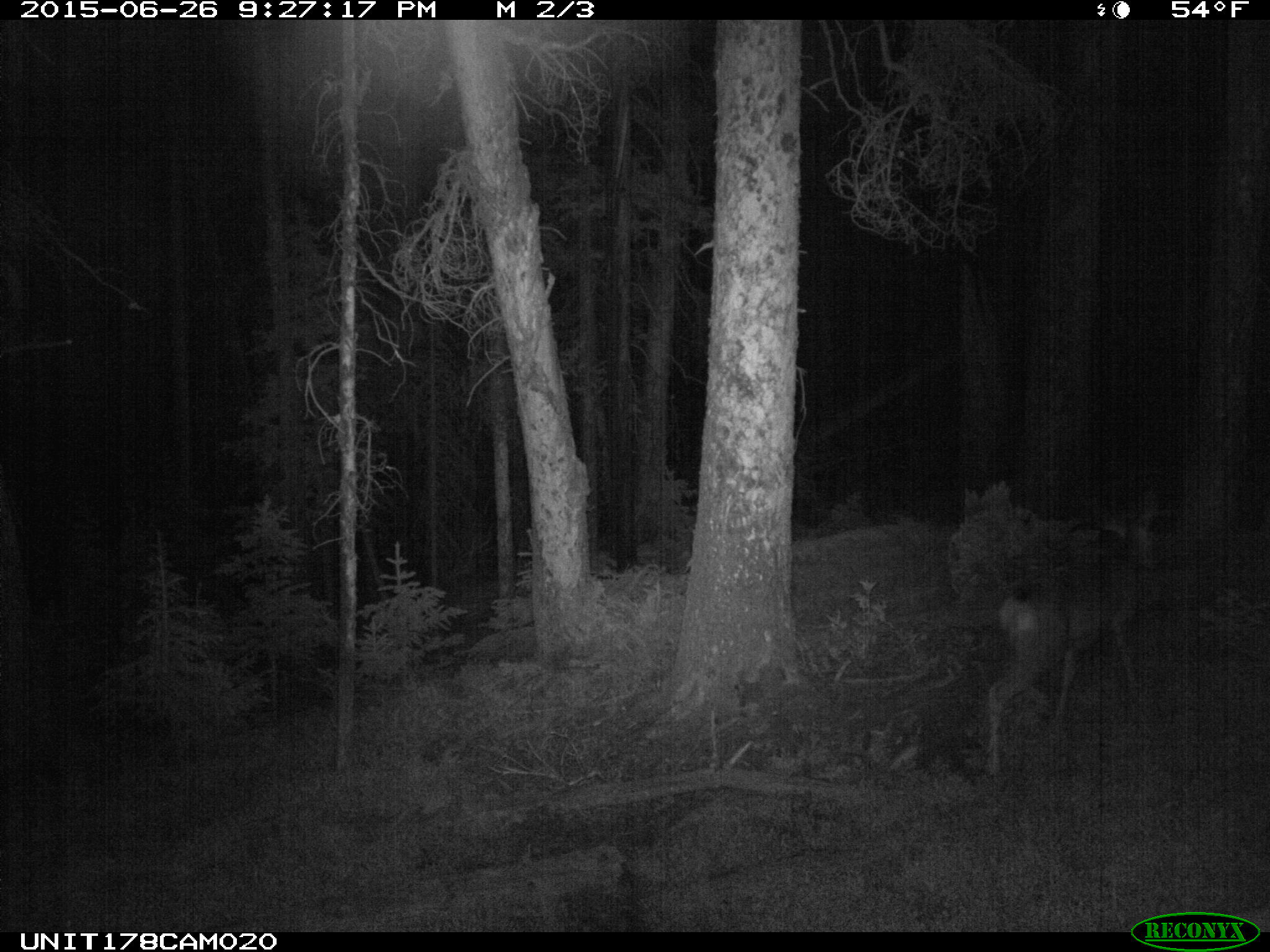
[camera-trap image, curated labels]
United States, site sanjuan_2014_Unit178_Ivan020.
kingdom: Animalia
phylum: Chordata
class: Mammalia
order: Artiodactyla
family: Cervidae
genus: Odocoileus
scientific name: Odocoileus hemionus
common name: mule deer